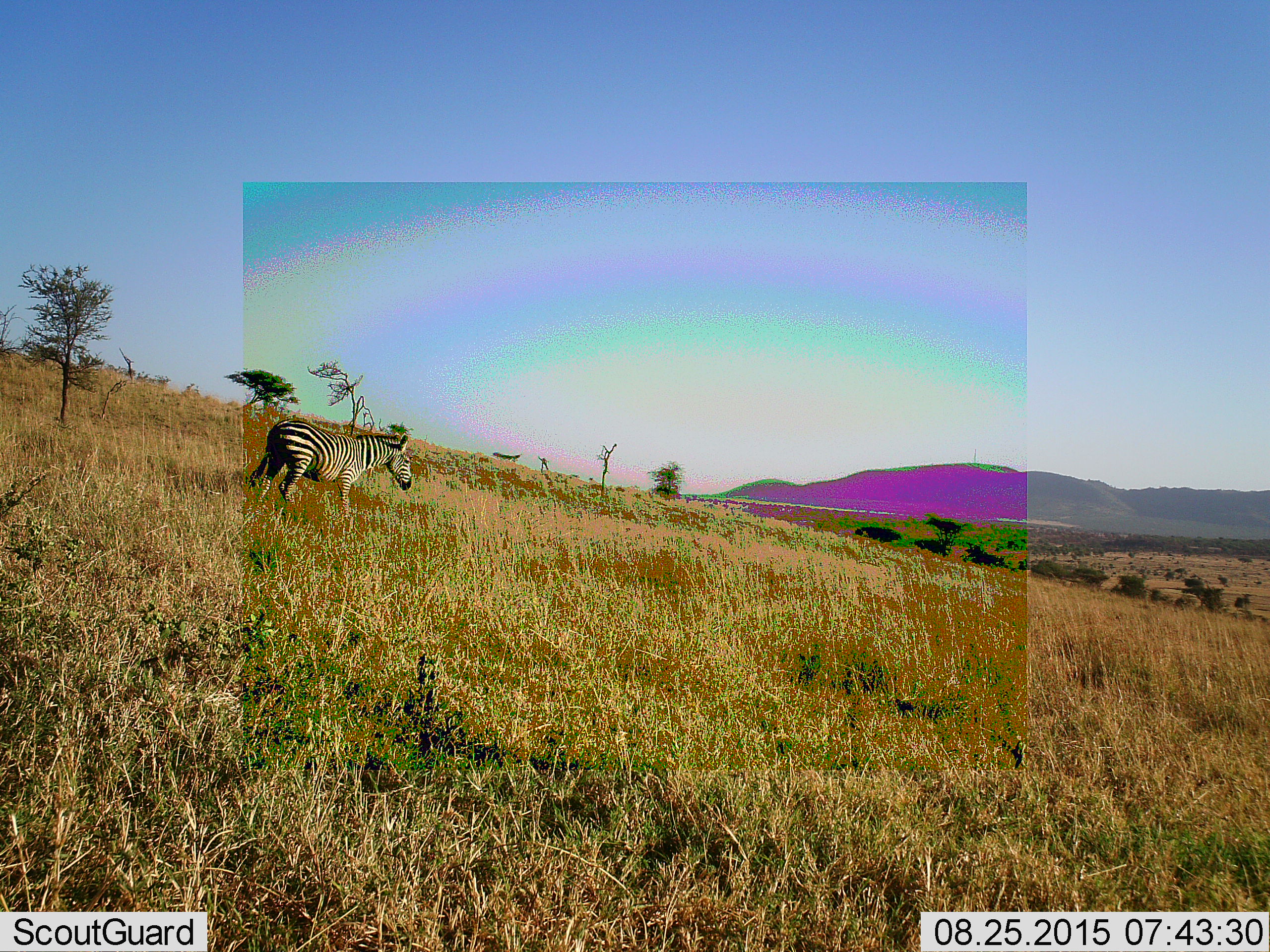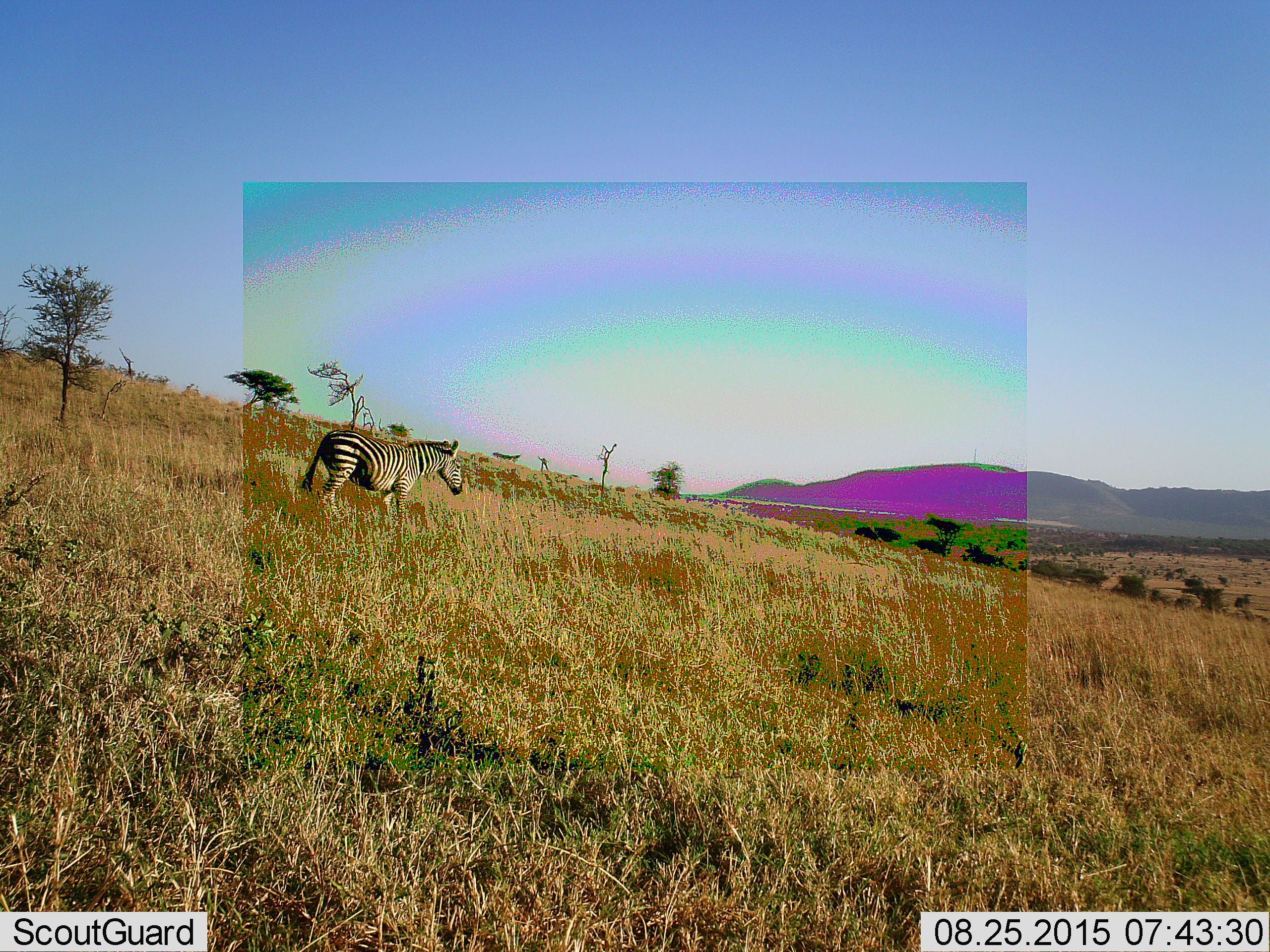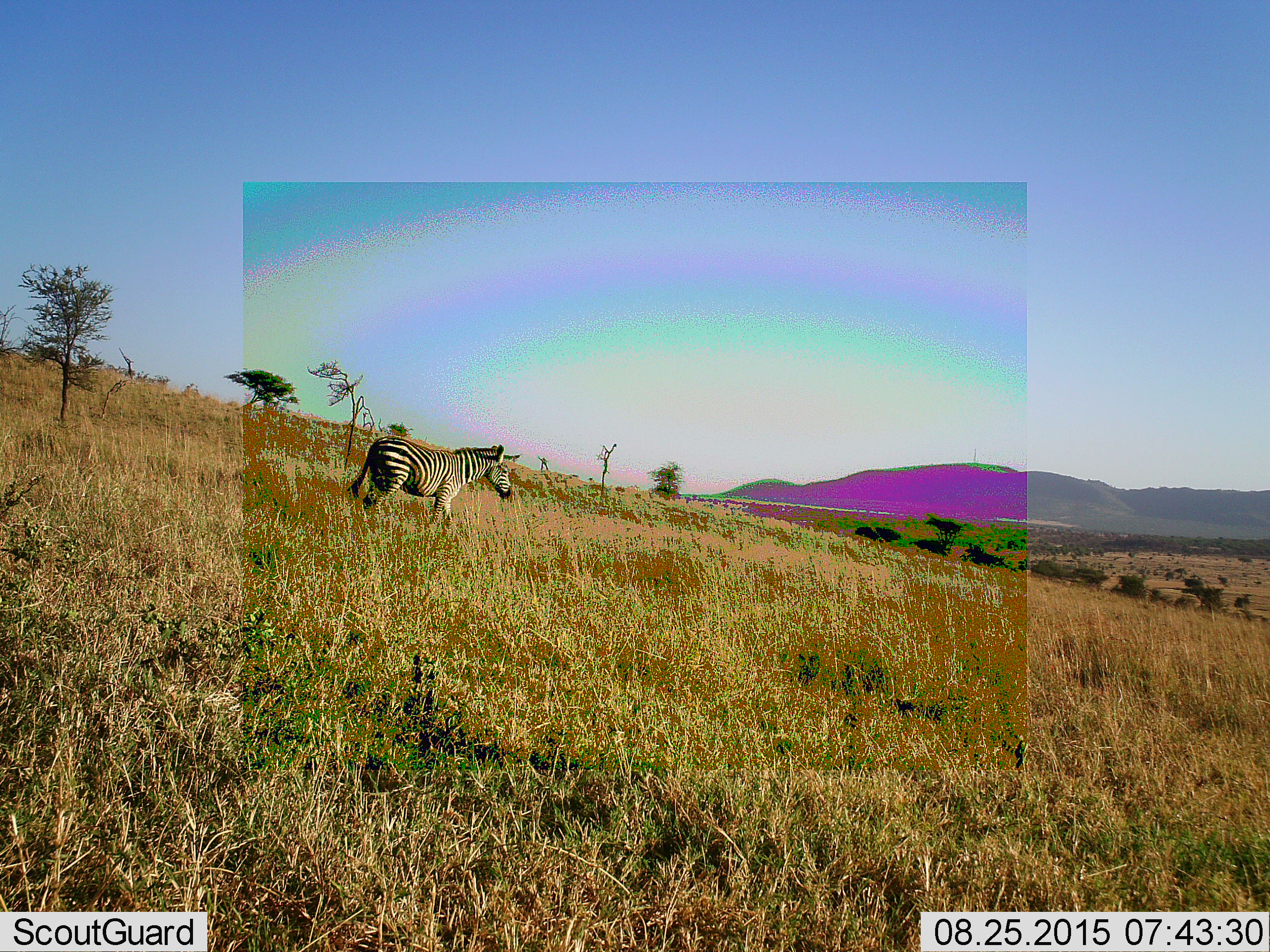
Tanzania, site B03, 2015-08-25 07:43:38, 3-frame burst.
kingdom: Animalia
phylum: Chordata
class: Mammalia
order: Perissodactyla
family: Equidae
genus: Equus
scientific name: Equus quagga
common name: plains zebra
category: zebra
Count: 1.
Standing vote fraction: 40%.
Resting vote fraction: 0%.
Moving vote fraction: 70%.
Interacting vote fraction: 0%.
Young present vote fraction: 0%.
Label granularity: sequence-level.